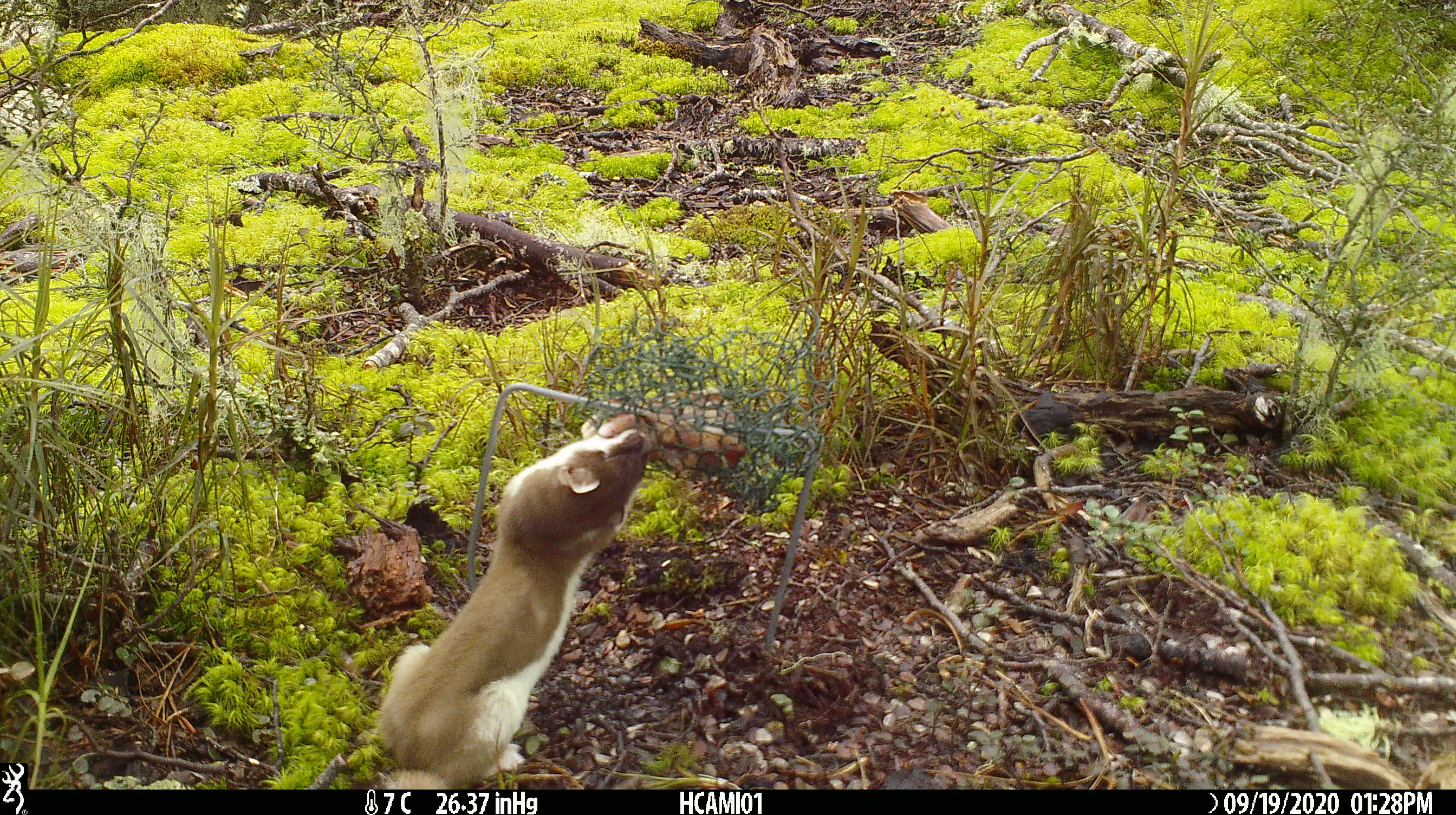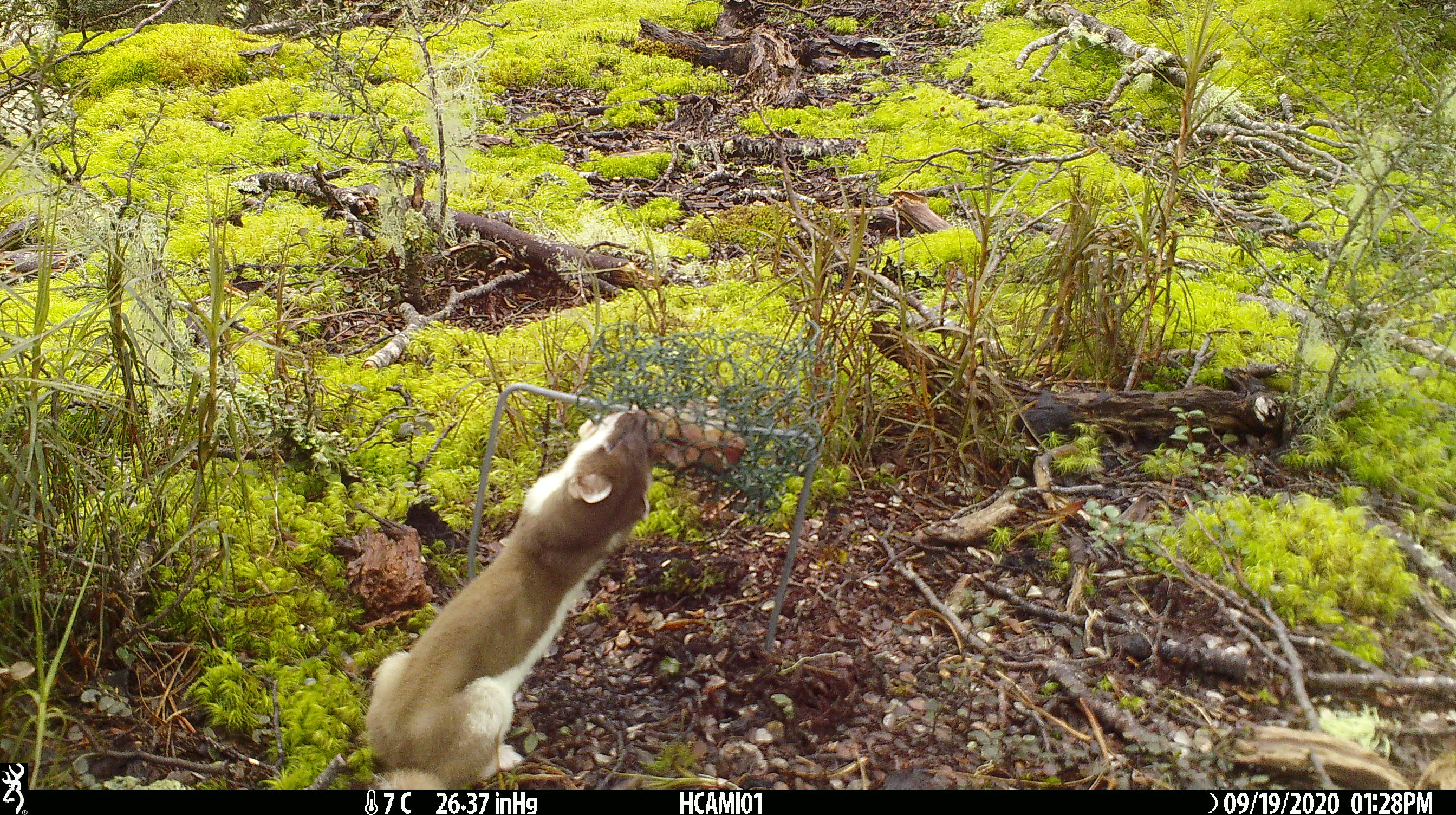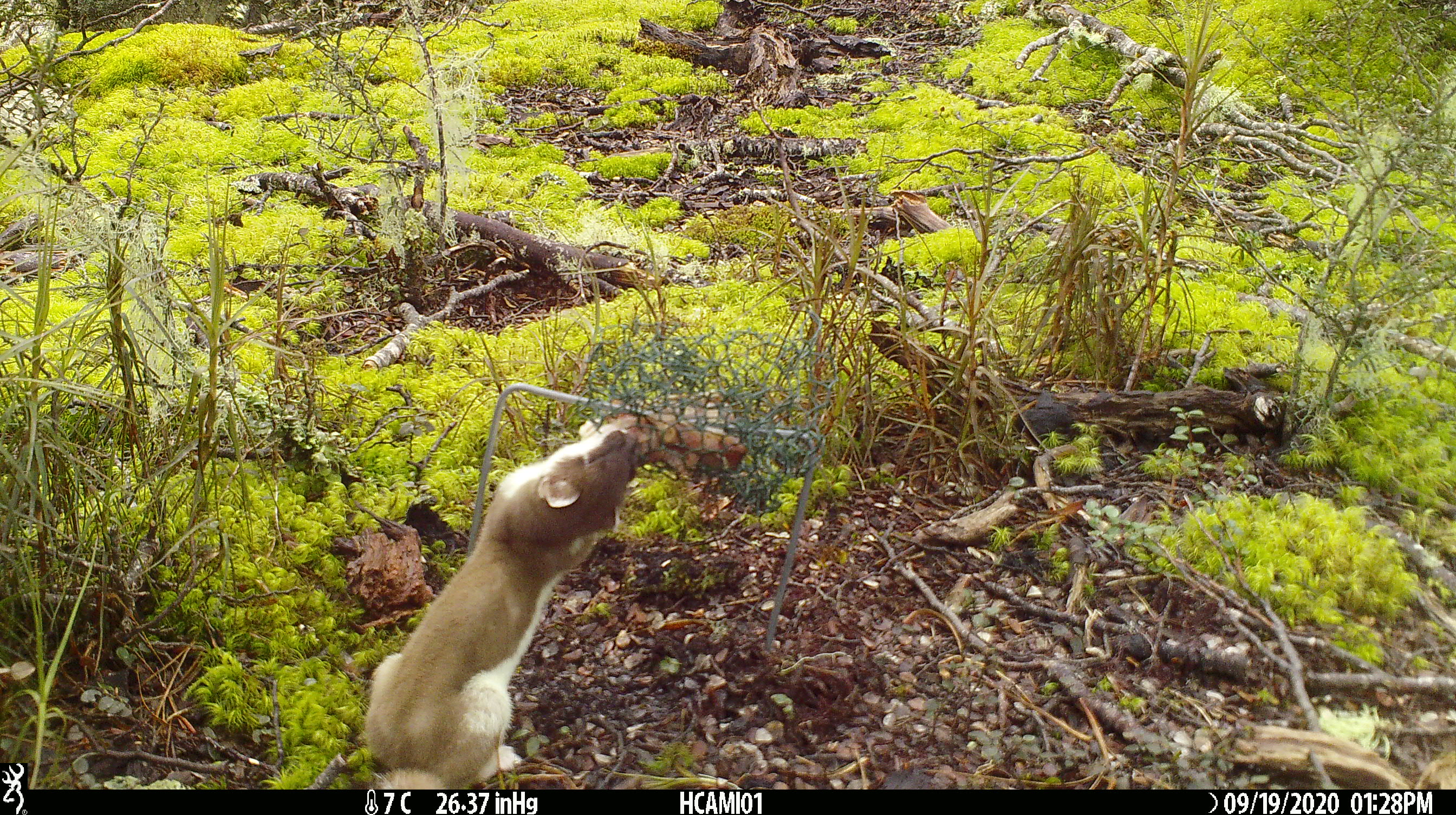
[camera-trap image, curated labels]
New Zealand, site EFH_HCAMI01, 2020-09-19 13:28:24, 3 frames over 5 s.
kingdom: Animalia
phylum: Chordata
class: Mammalia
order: Carnivora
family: Mustelidae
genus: Mustela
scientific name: Mustela erminea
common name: stoat